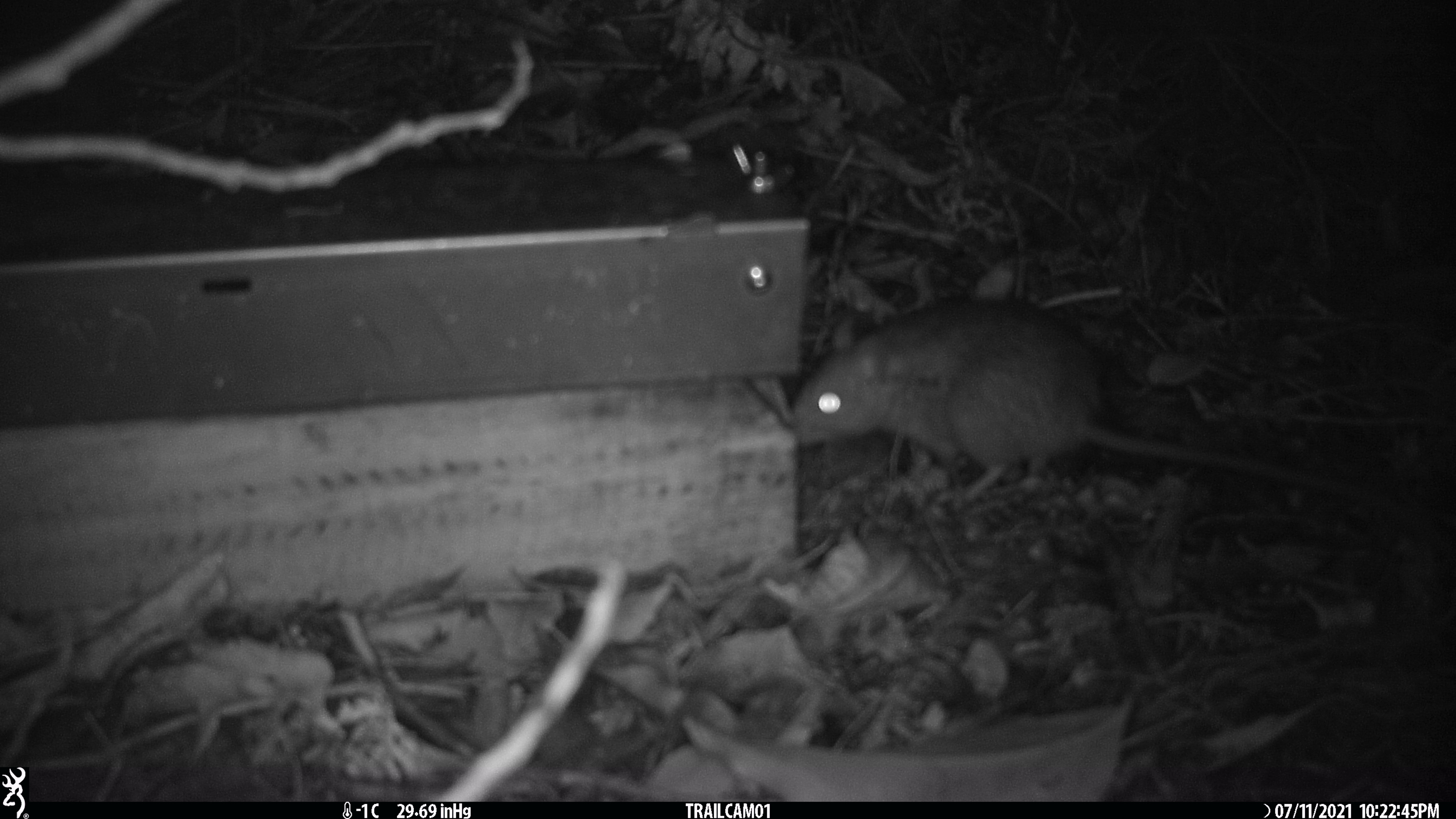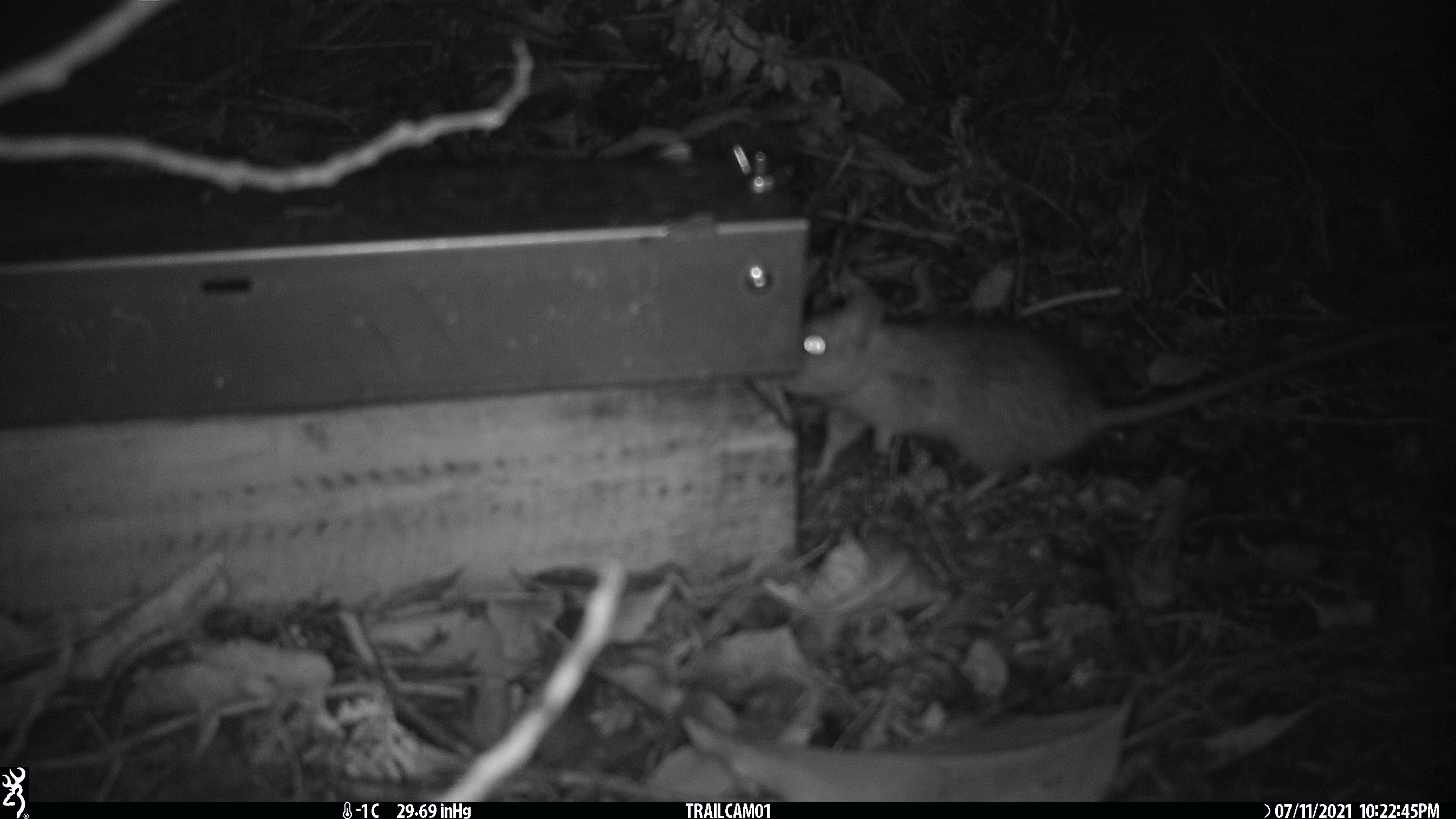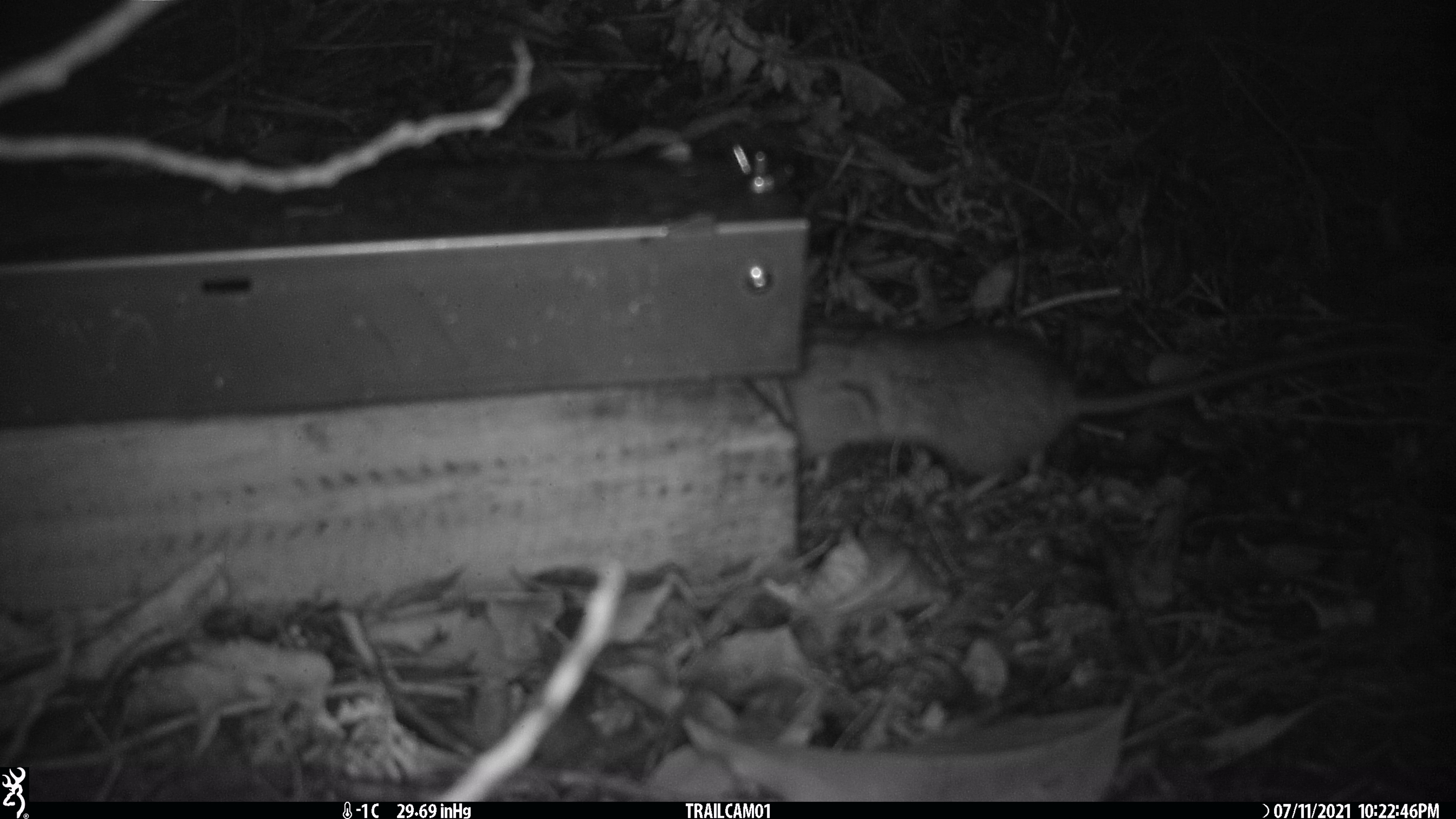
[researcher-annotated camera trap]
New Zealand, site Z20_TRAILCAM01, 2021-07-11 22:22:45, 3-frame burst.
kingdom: Animalia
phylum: Chordata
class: Mammalia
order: Rodentia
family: Muridae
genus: Rattus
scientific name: Rattus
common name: rat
Rat (Rattus).